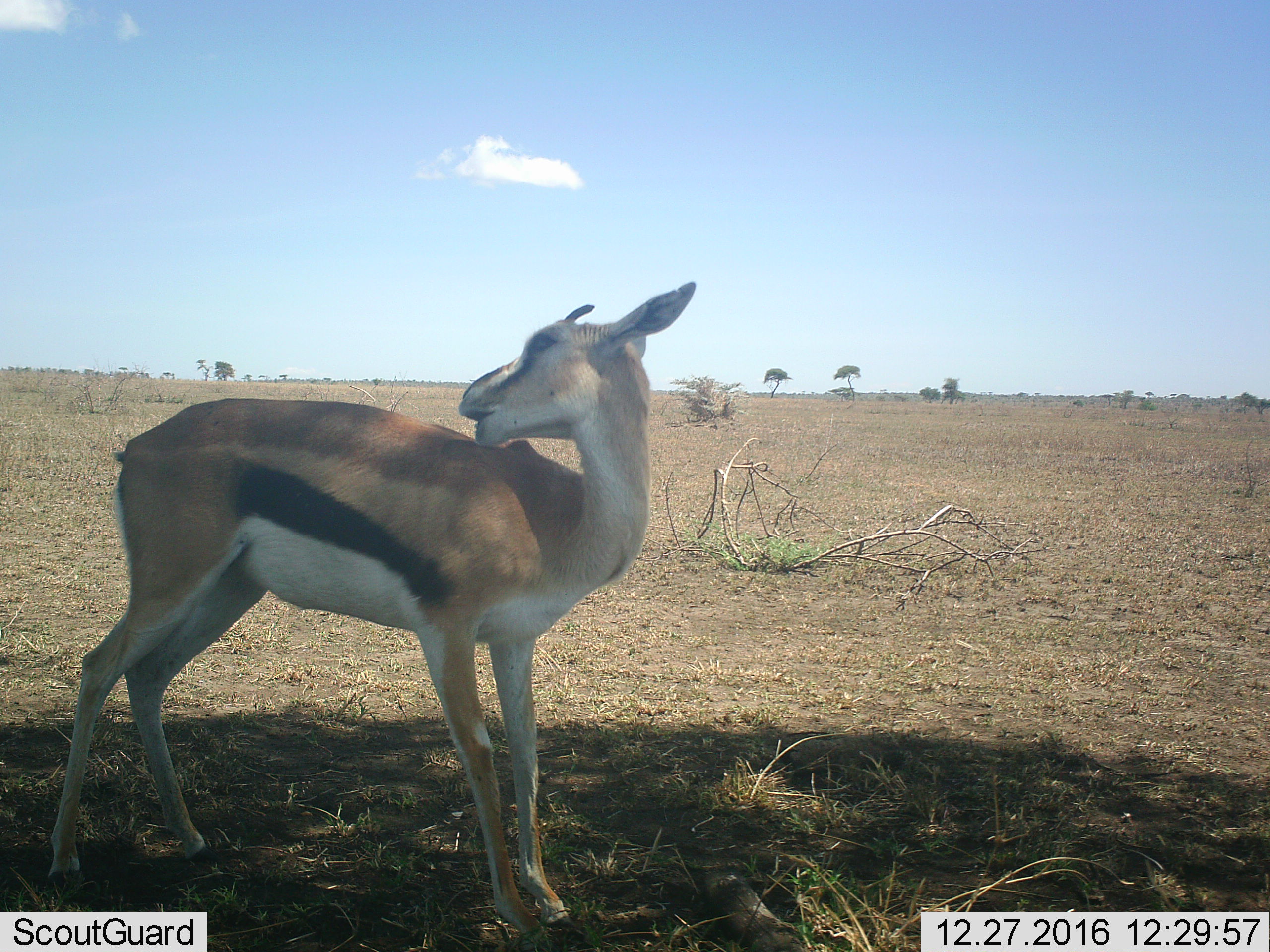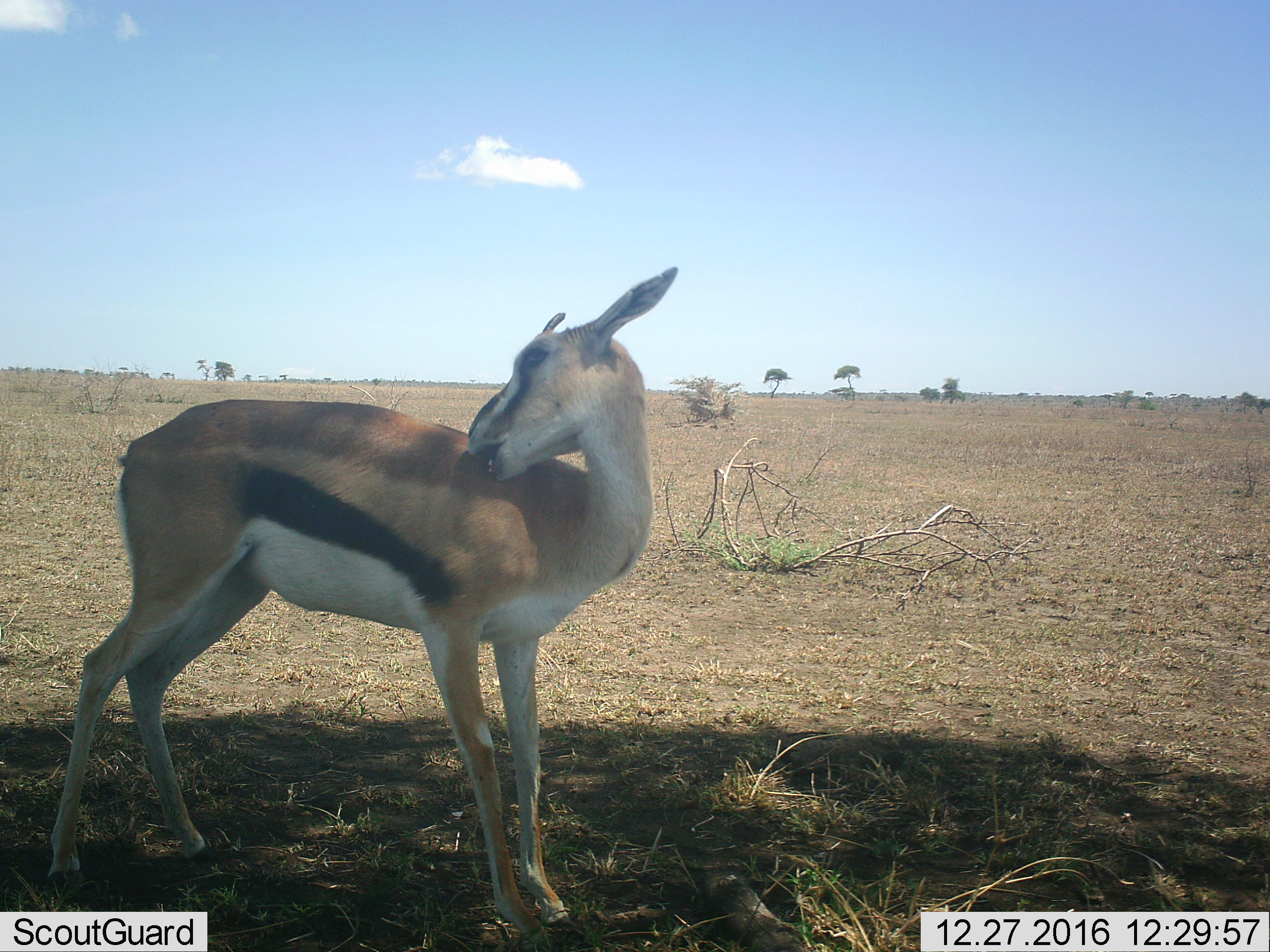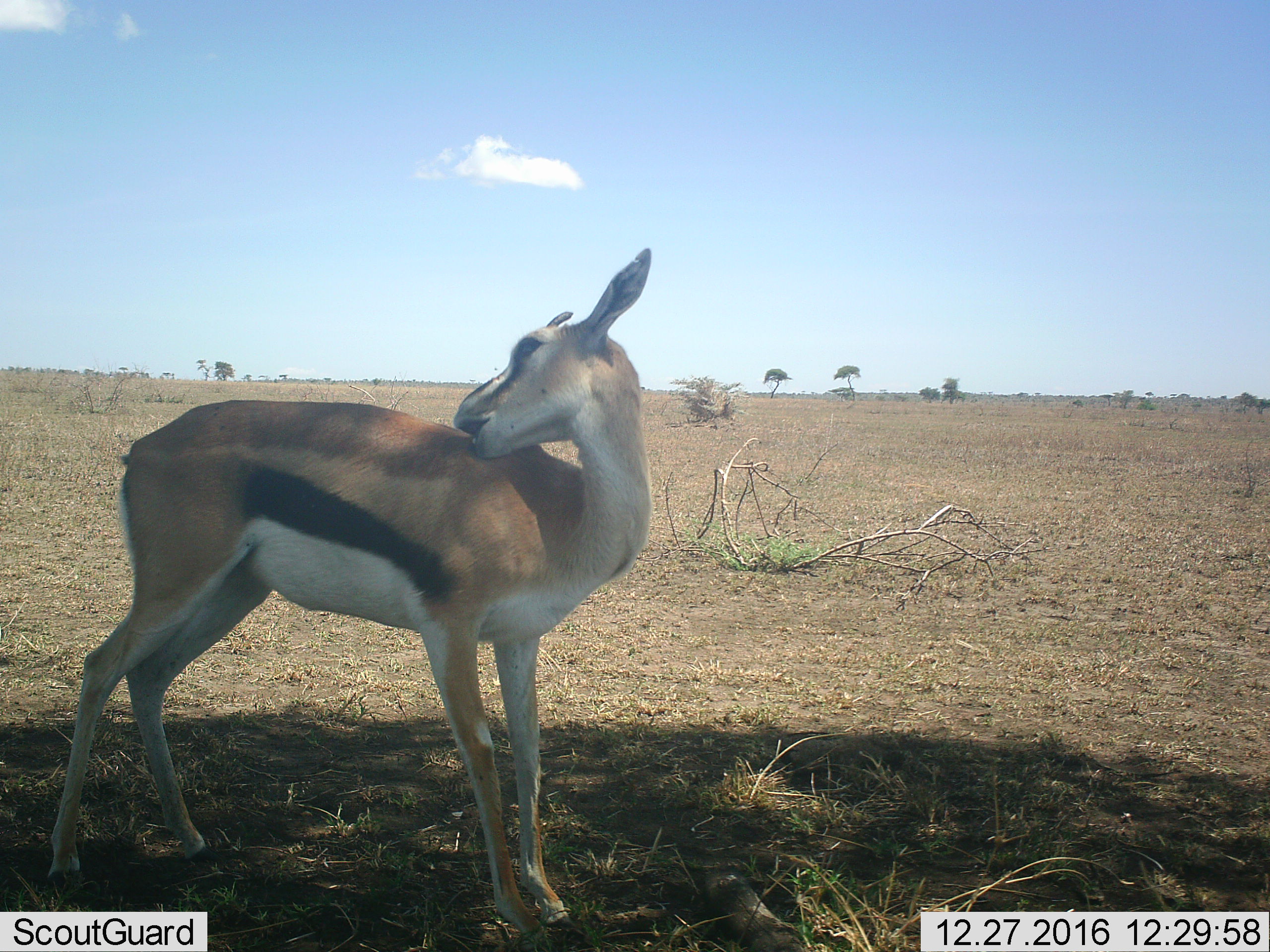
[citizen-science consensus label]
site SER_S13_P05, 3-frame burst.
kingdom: Animalia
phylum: Chordata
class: Mammalia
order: Artiodactyla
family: Bovidae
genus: Eudorcas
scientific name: Eudorcas thomsonii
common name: thomson's gazelle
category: gazellethomsons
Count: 1.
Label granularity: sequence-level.